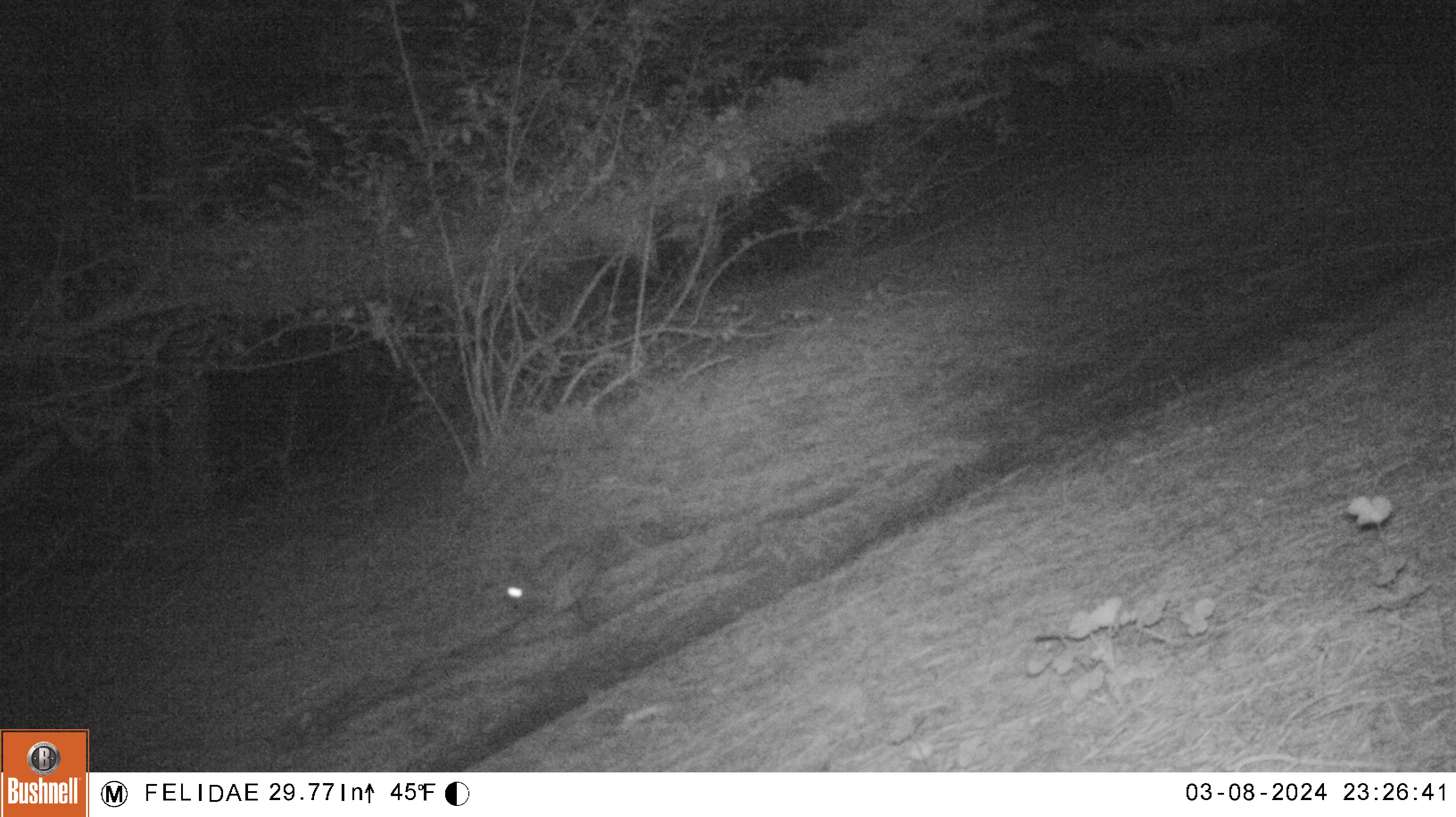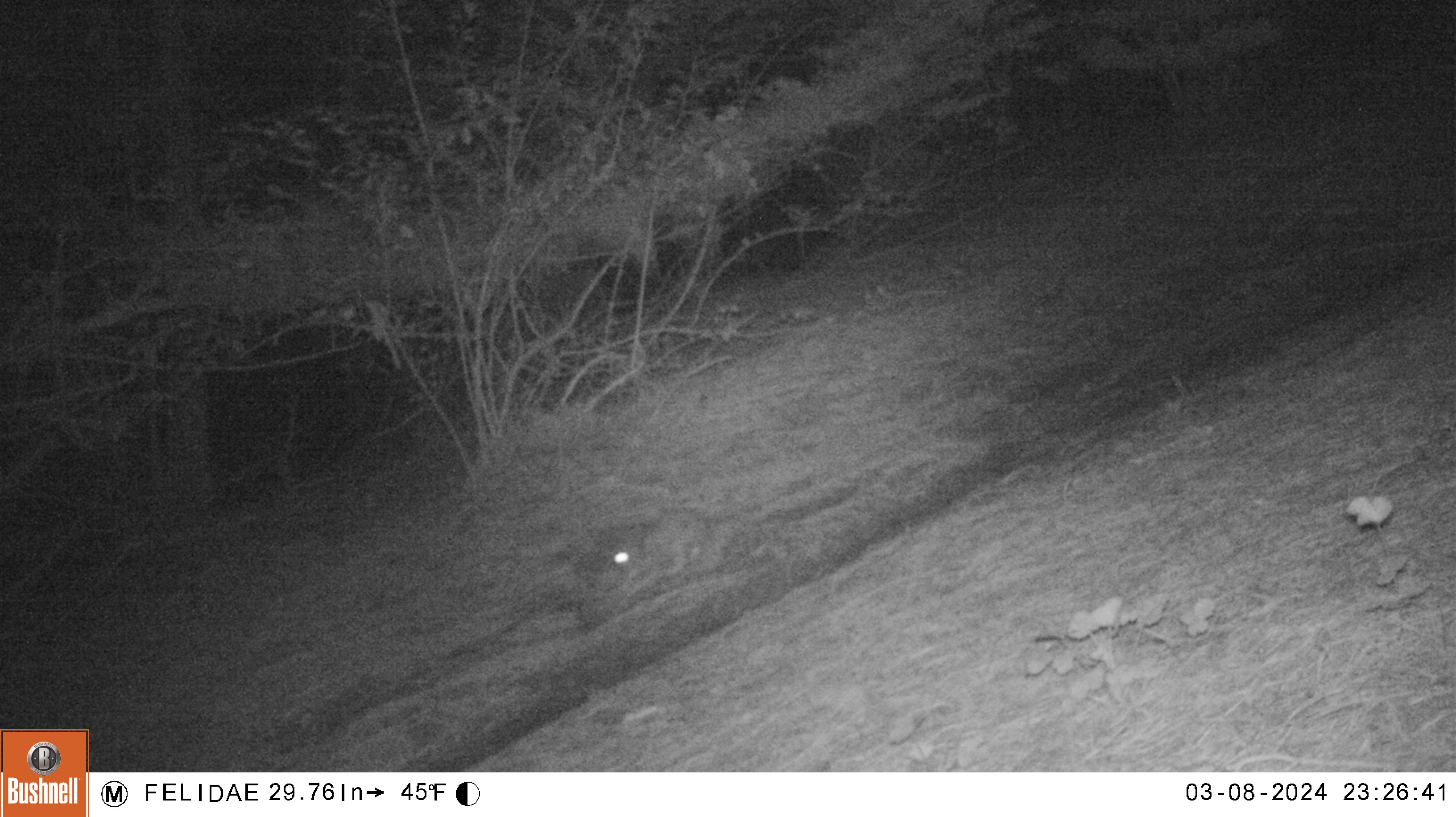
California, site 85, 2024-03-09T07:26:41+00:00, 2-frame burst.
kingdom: Animalia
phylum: Chordata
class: Mammalia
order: Lagomorpha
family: Leporidae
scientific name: Leporidae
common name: rabbit